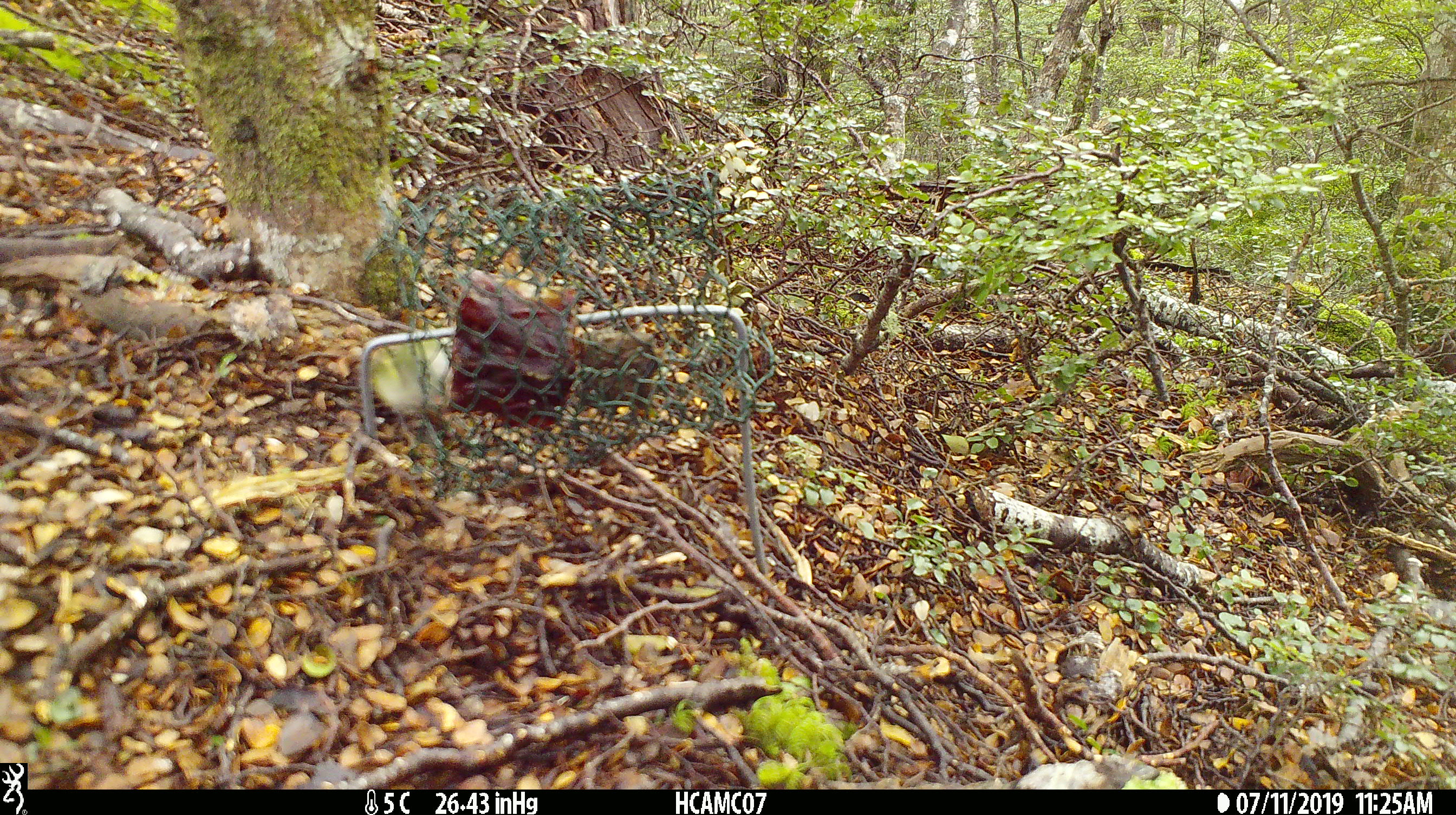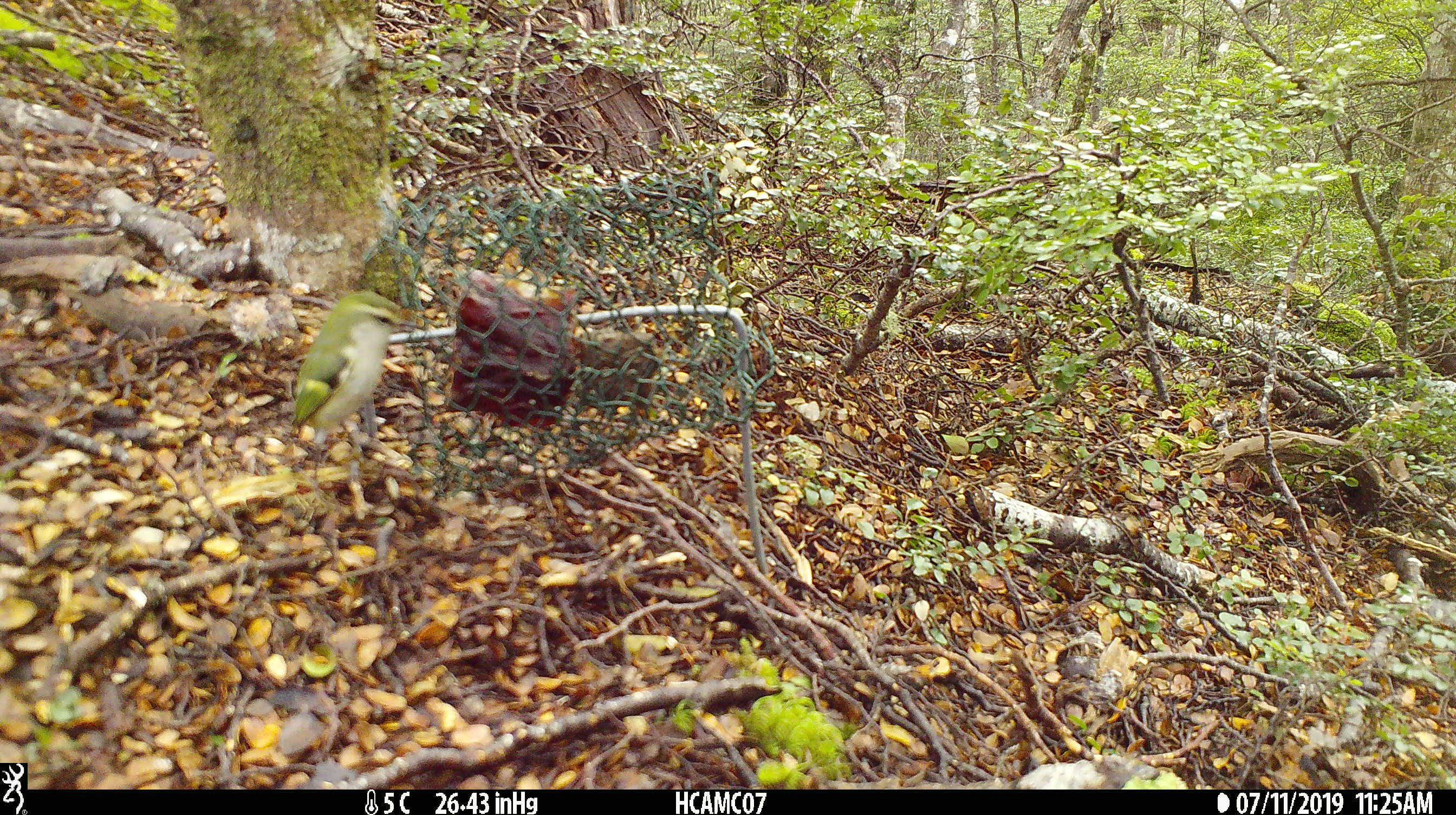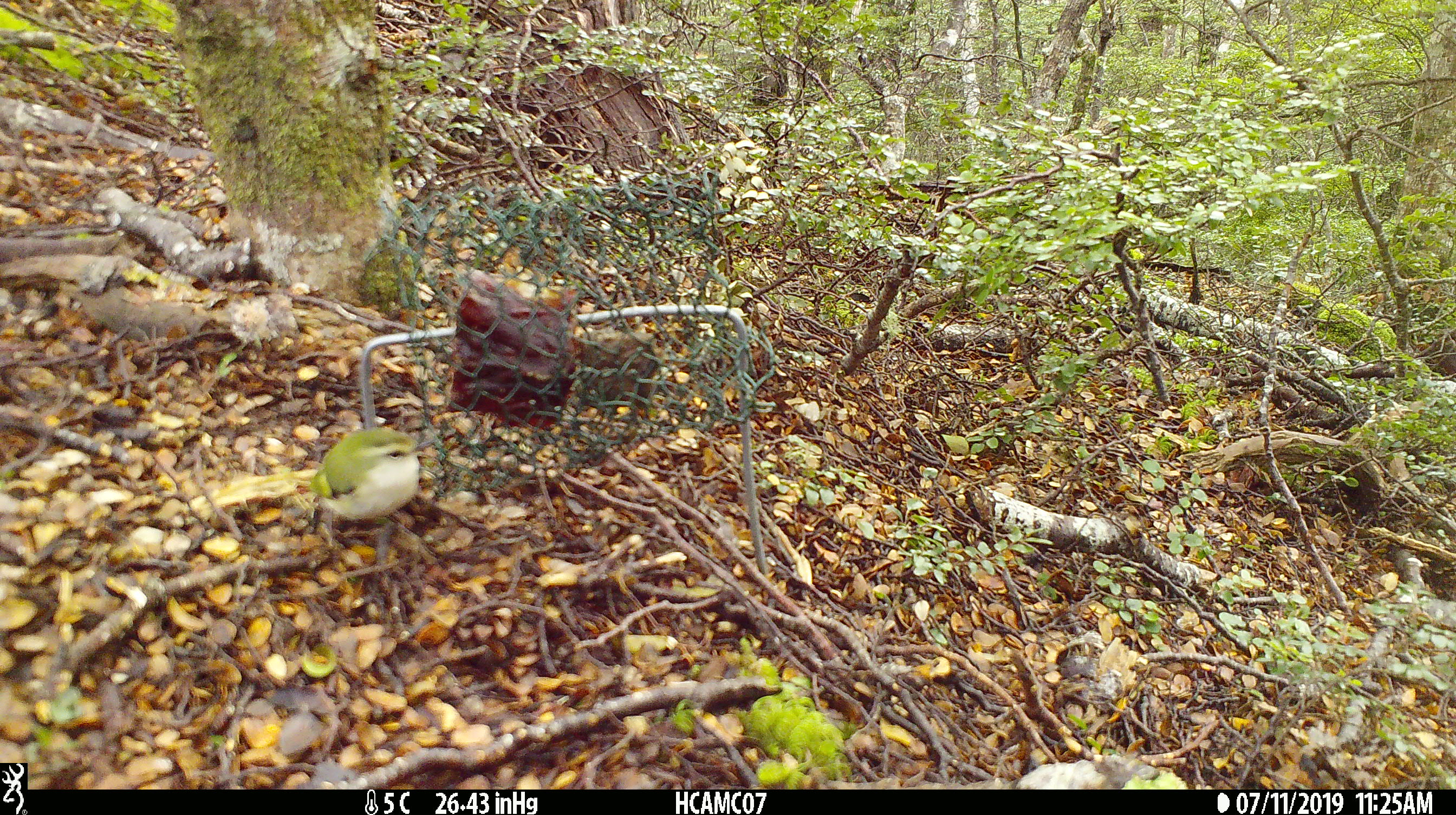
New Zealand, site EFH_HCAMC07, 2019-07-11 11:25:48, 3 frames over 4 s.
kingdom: Animalia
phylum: Chordata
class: Aves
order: Passeriformes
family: Acanthisittidae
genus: Acanthisitta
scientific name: Acanthisitta chloris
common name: rifleman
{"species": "rifleman (Acanthisitta chloris)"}